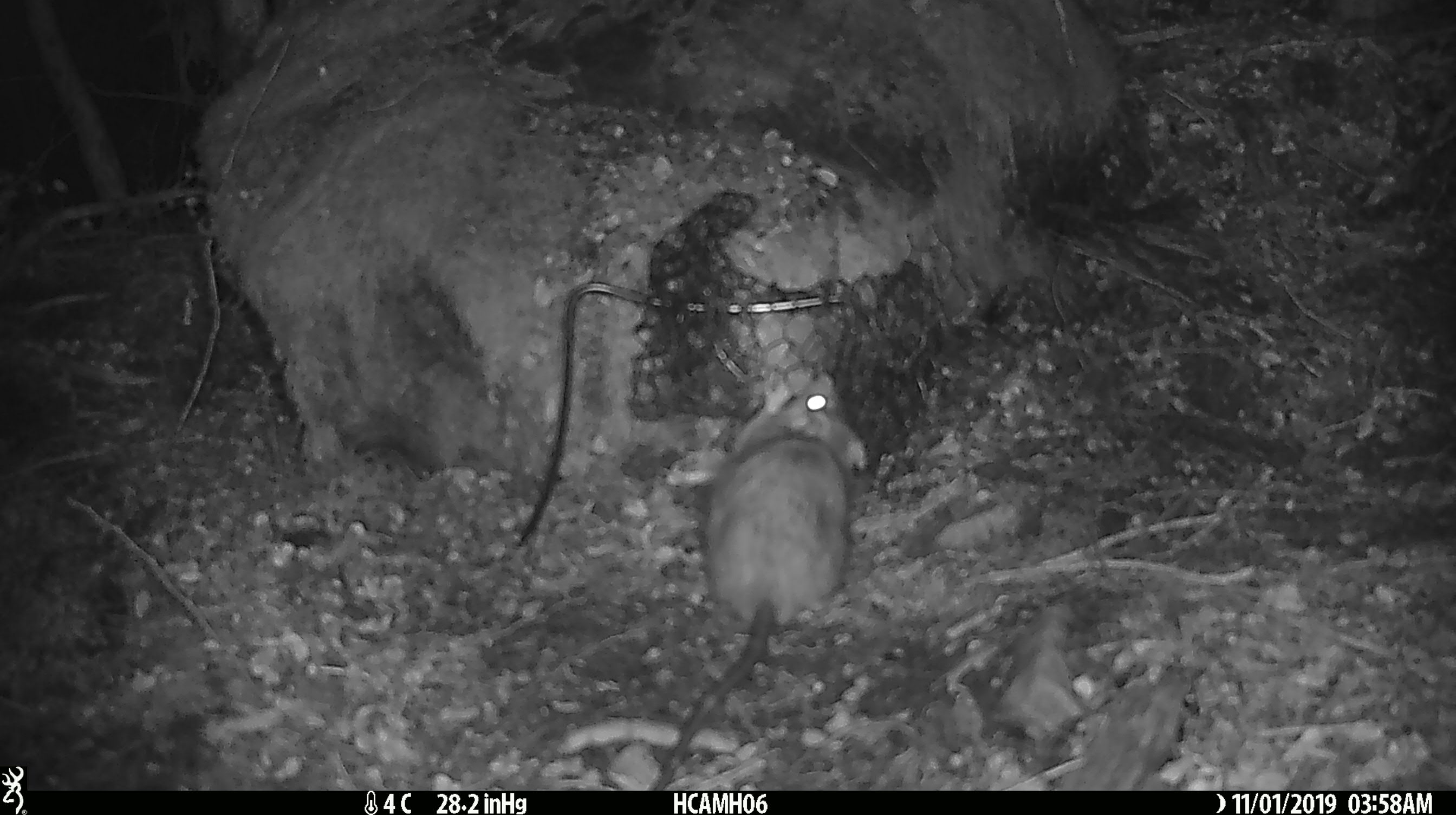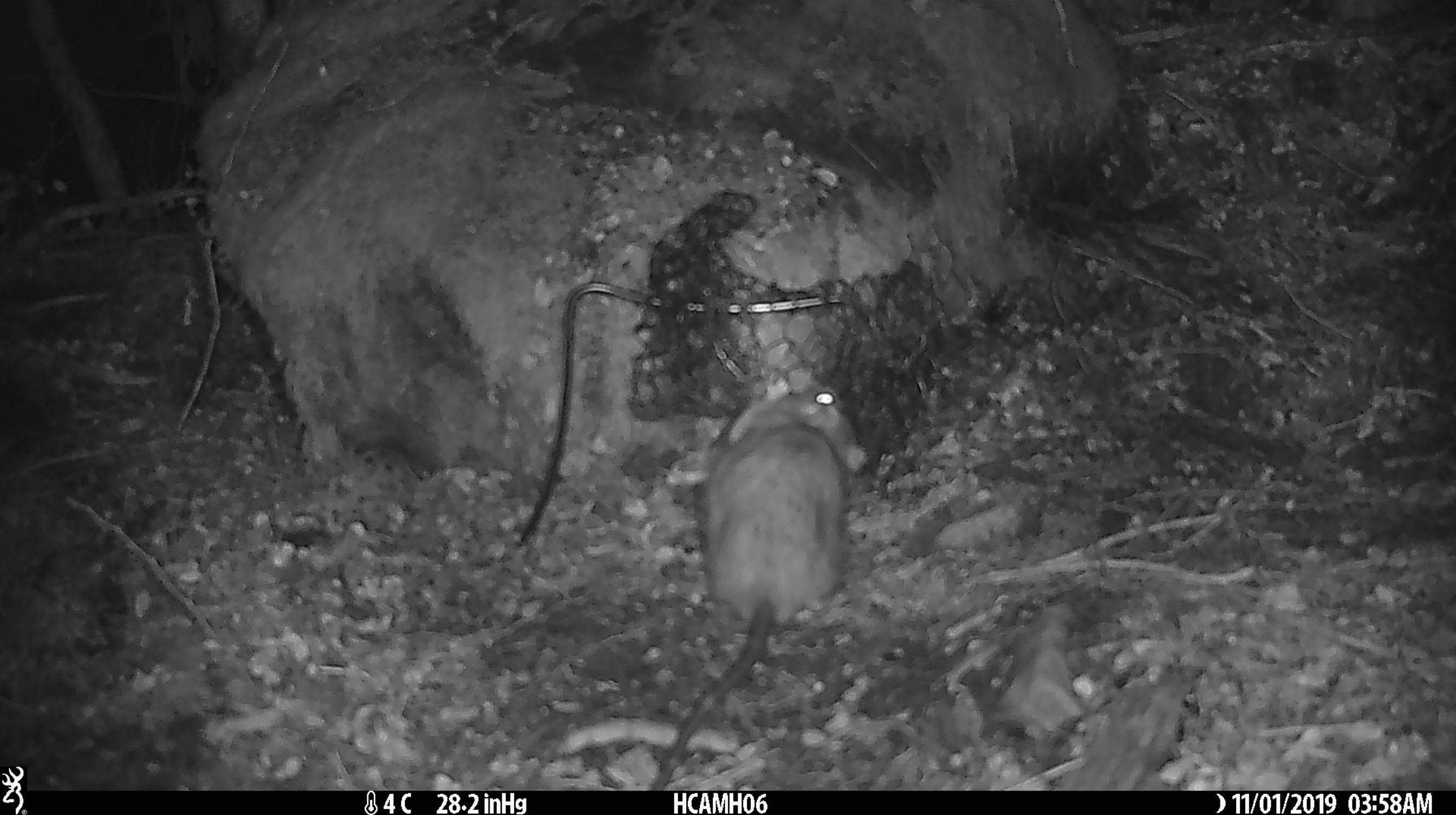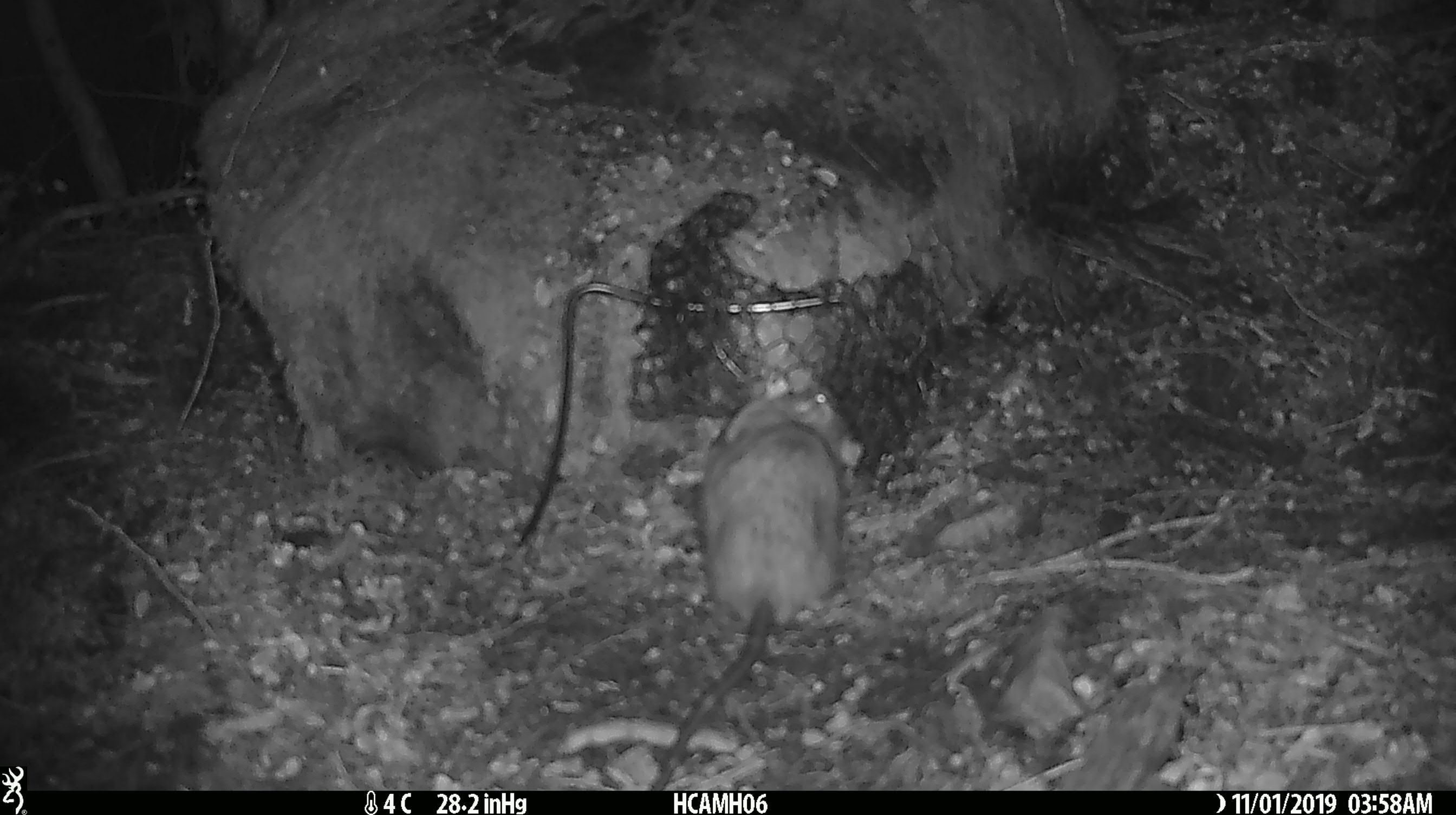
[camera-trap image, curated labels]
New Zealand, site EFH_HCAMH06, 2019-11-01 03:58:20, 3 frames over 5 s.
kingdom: Animalia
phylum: Chordata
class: Mammalia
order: Rodentia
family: Muridae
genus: Rattus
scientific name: Rattus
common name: rat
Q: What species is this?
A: Rat (Rattus).